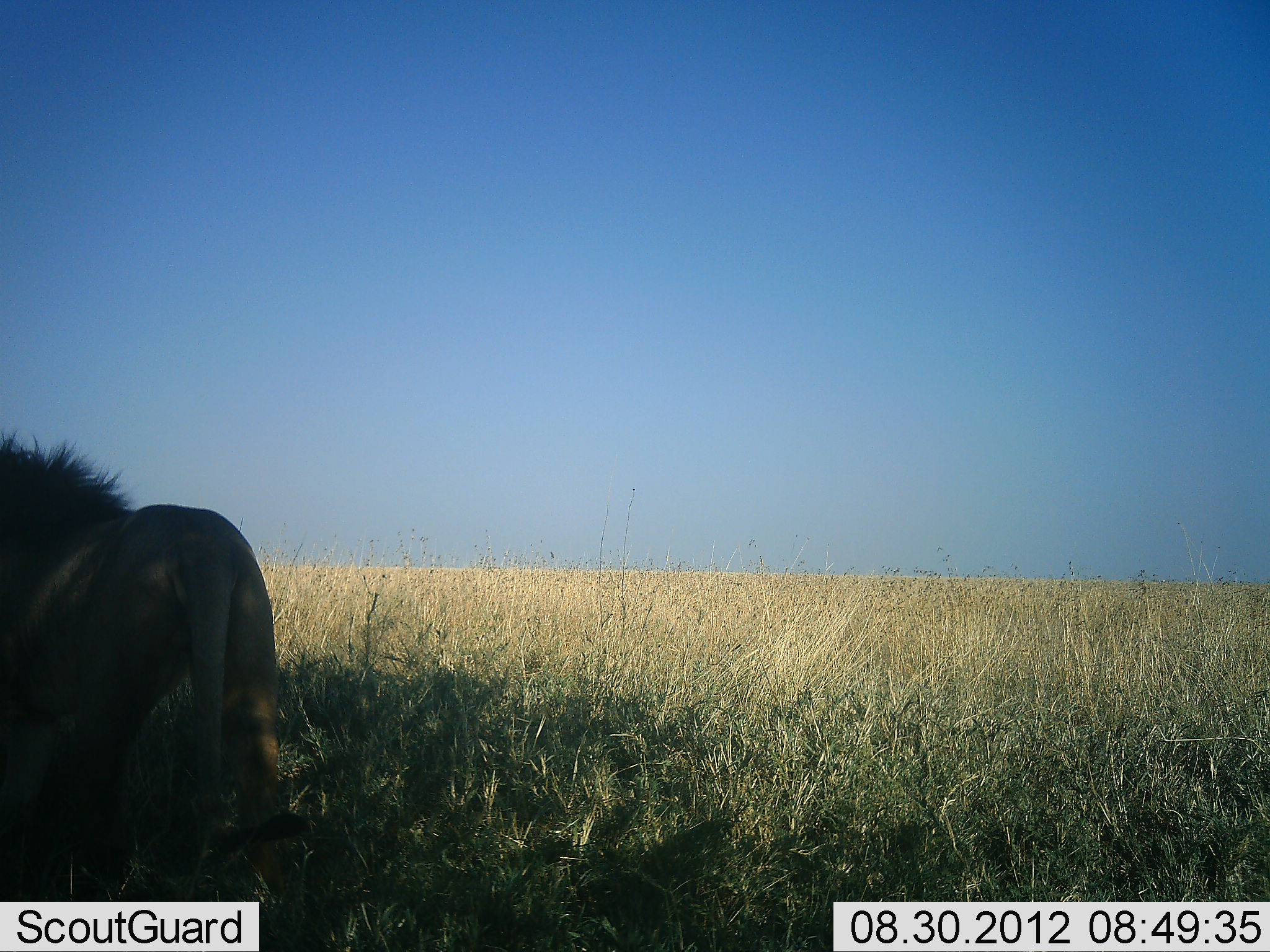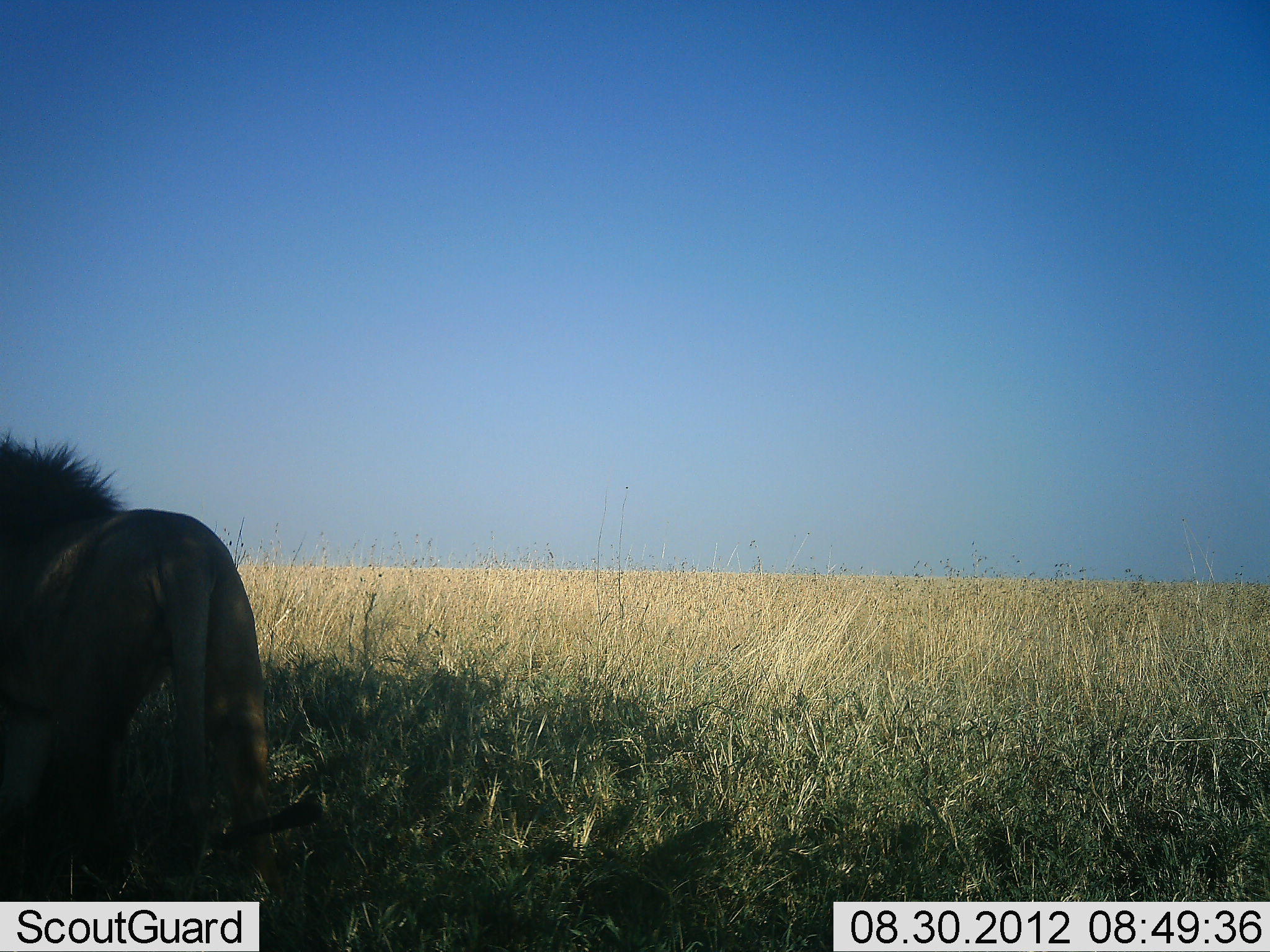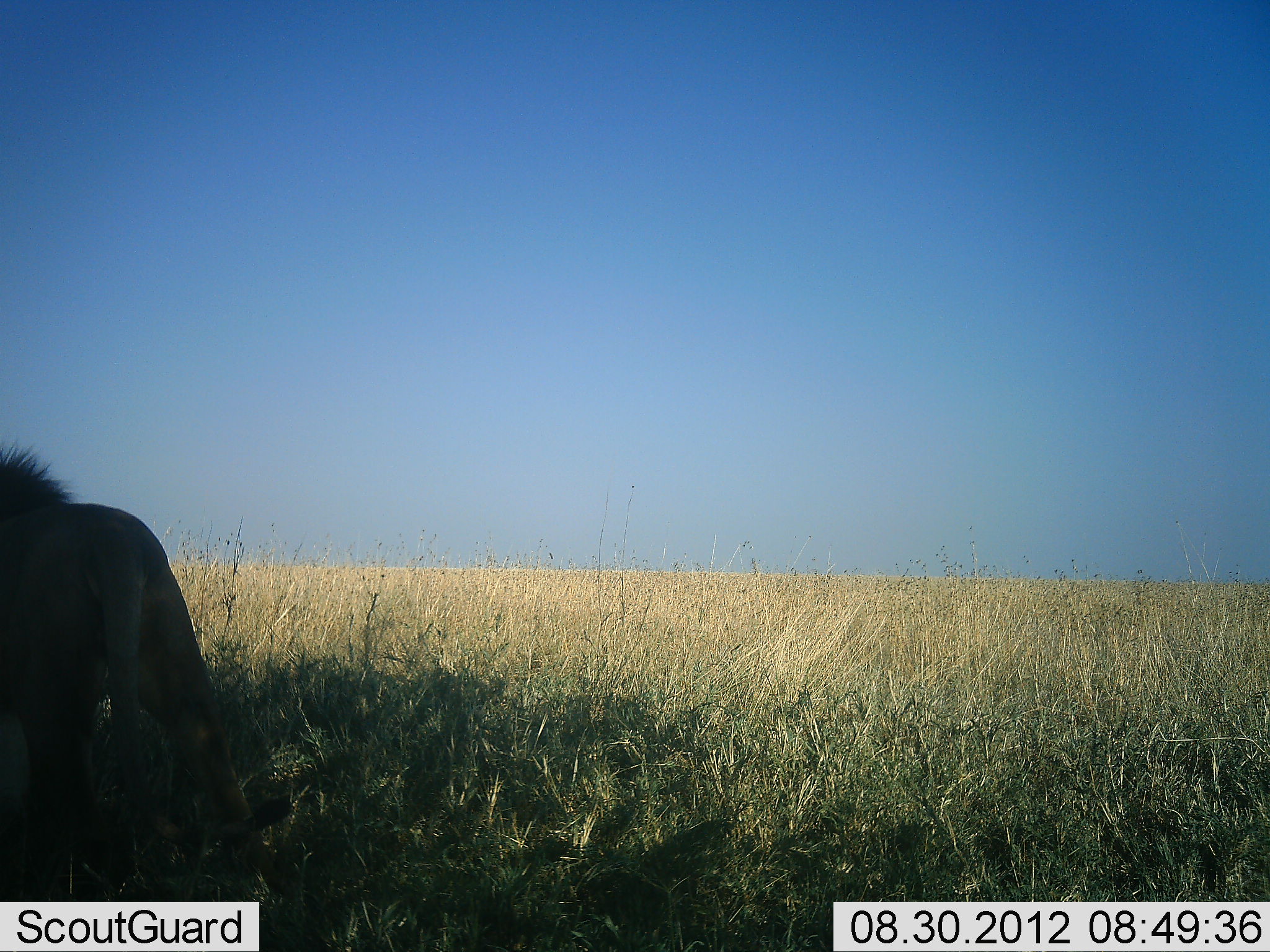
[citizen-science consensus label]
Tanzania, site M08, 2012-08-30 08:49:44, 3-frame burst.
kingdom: Animalia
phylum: Chordata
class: Mammalia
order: Carnivora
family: Felidae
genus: Panthera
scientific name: Panthera leo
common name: lion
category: lionmale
Lionmale (lion) (Panthera leo), count 1. Behavior (volunteer vote fractions): standing 60%, resting 0%, moving 50%, interacting 0%. Young present (vote fraction): 0%. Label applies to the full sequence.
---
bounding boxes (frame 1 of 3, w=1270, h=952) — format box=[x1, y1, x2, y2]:
animal: box=[0, 433, 280, 838]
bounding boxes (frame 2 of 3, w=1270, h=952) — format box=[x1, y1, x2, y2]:
animal: box=[0, 432, 280, 900]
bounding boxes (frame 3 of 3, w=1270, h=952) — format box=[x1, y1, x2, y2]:
animal: box=[0, 441, 288, 901]